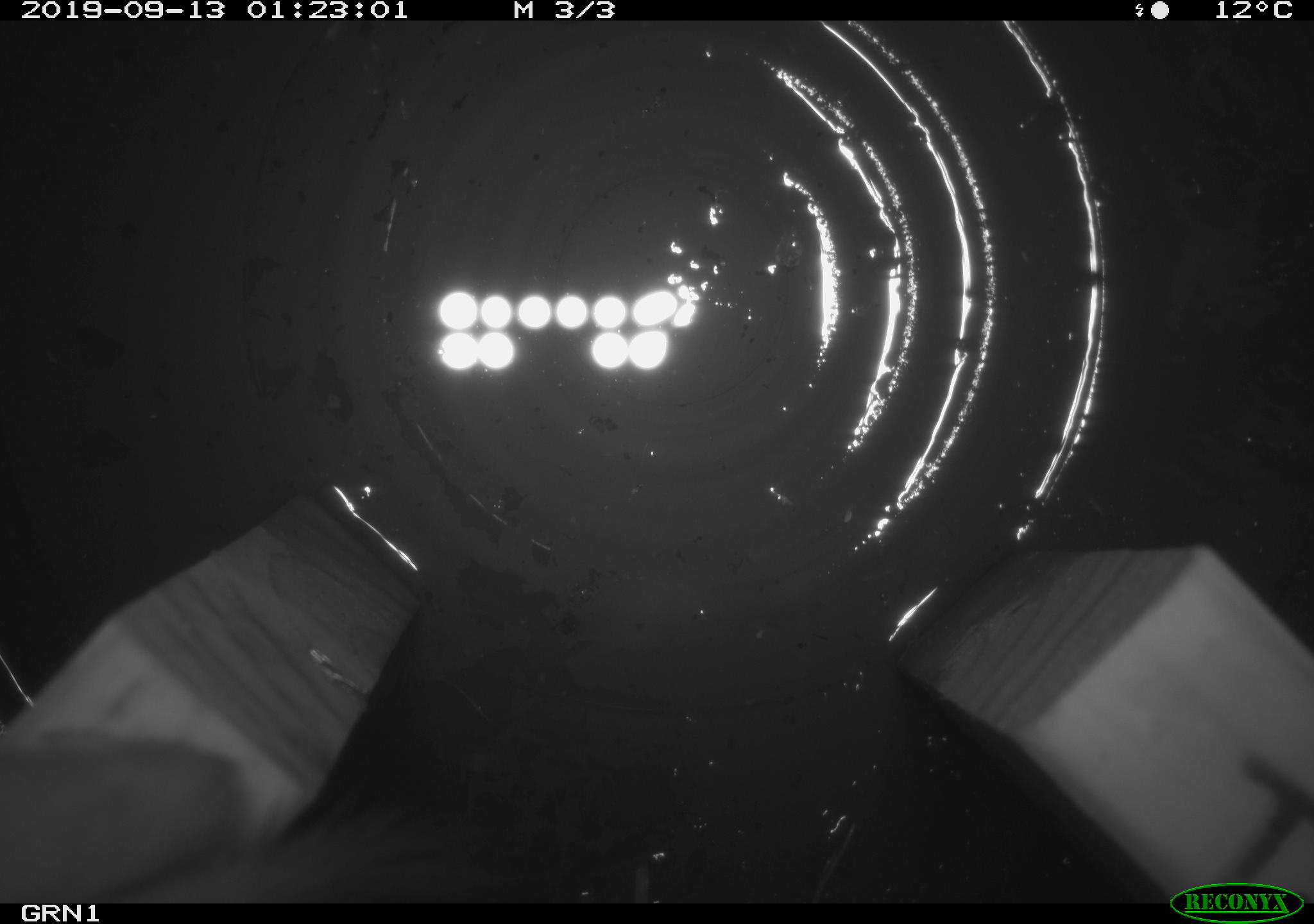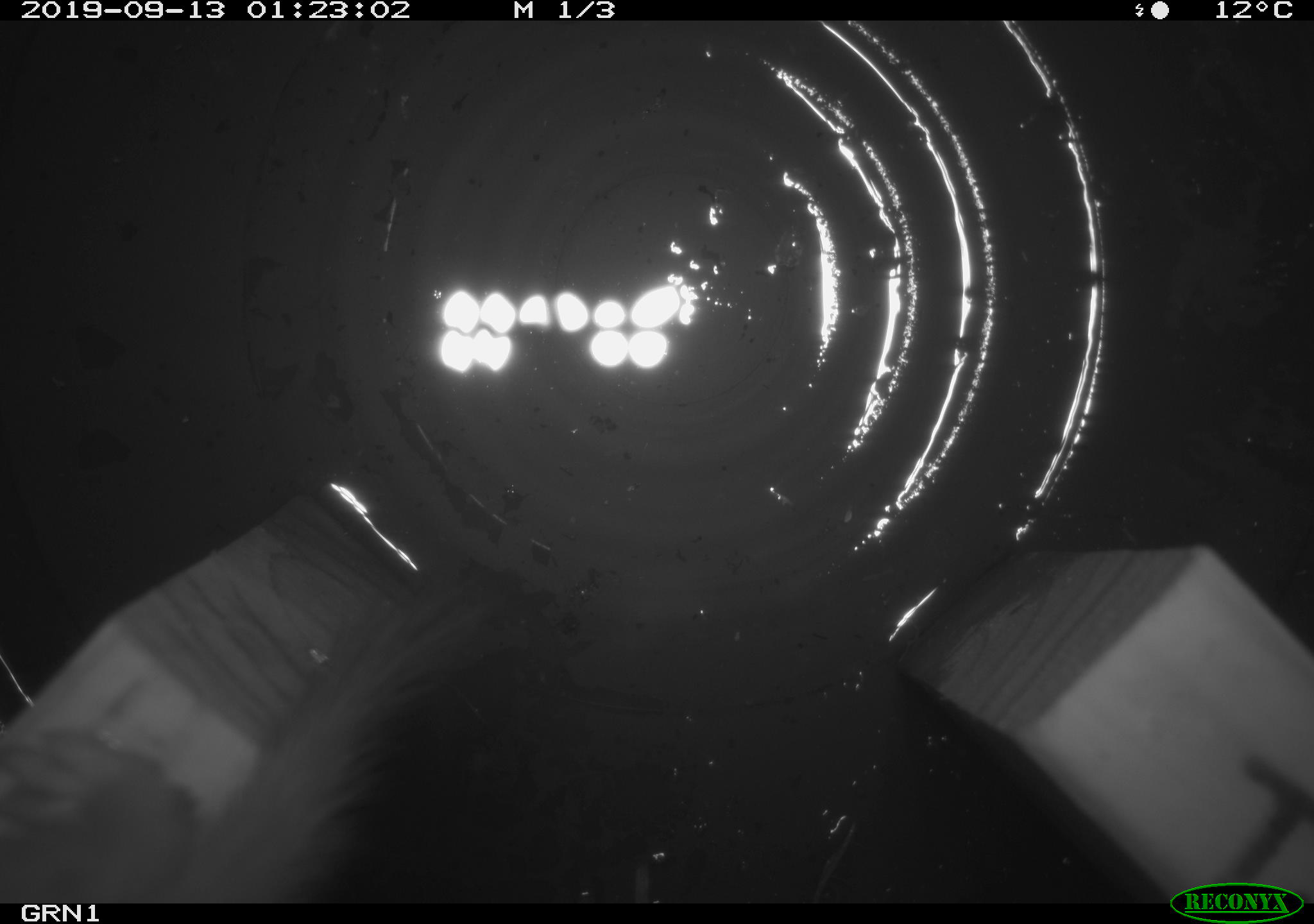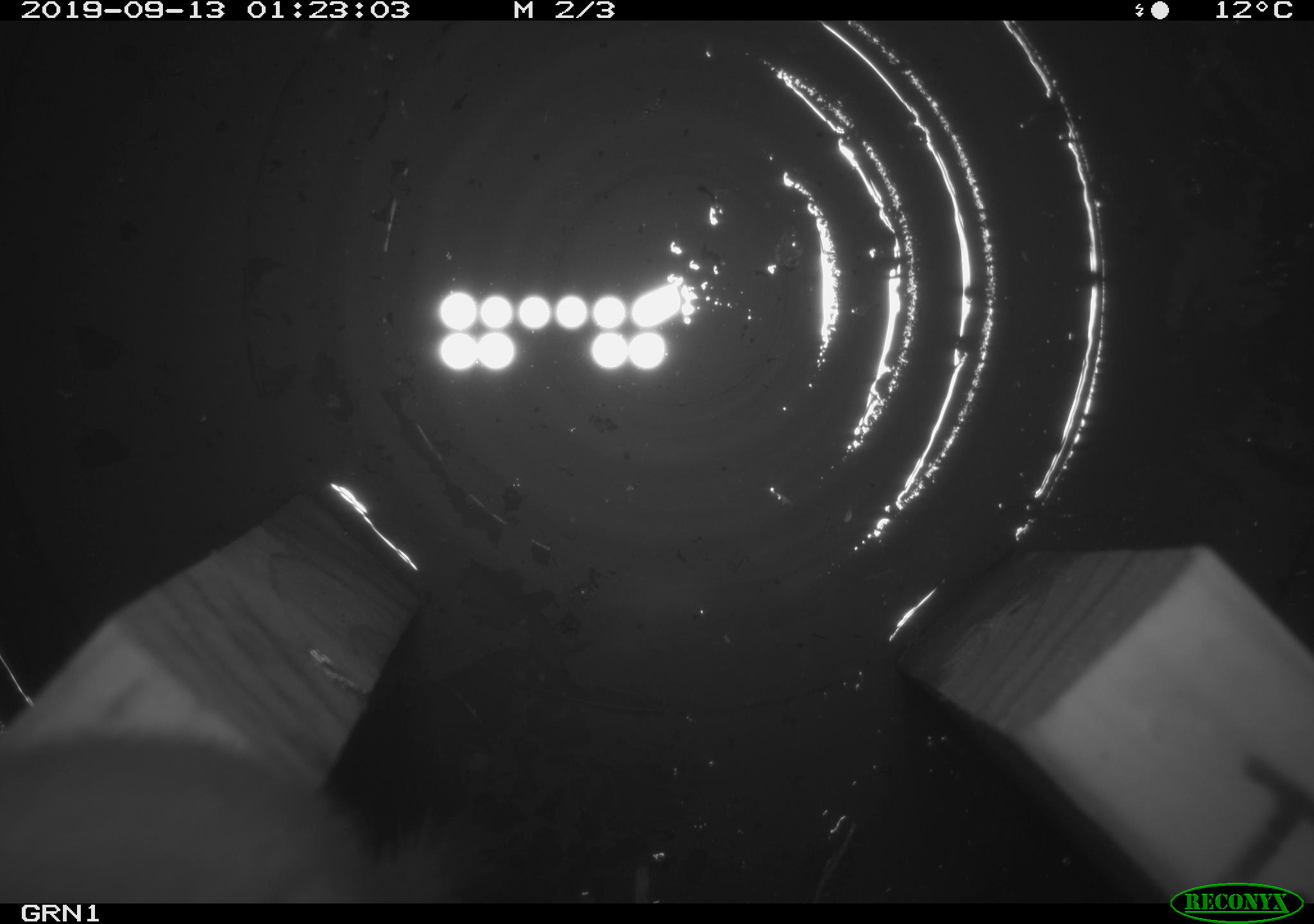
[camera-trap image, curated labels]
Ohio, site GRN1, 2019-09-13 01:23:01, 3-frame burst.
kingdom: Animalia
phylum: Chordata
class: Mammalia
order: Carnivora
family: Mustelidae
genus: Neogale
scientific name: Neogale frenata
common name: long-tailed weasel